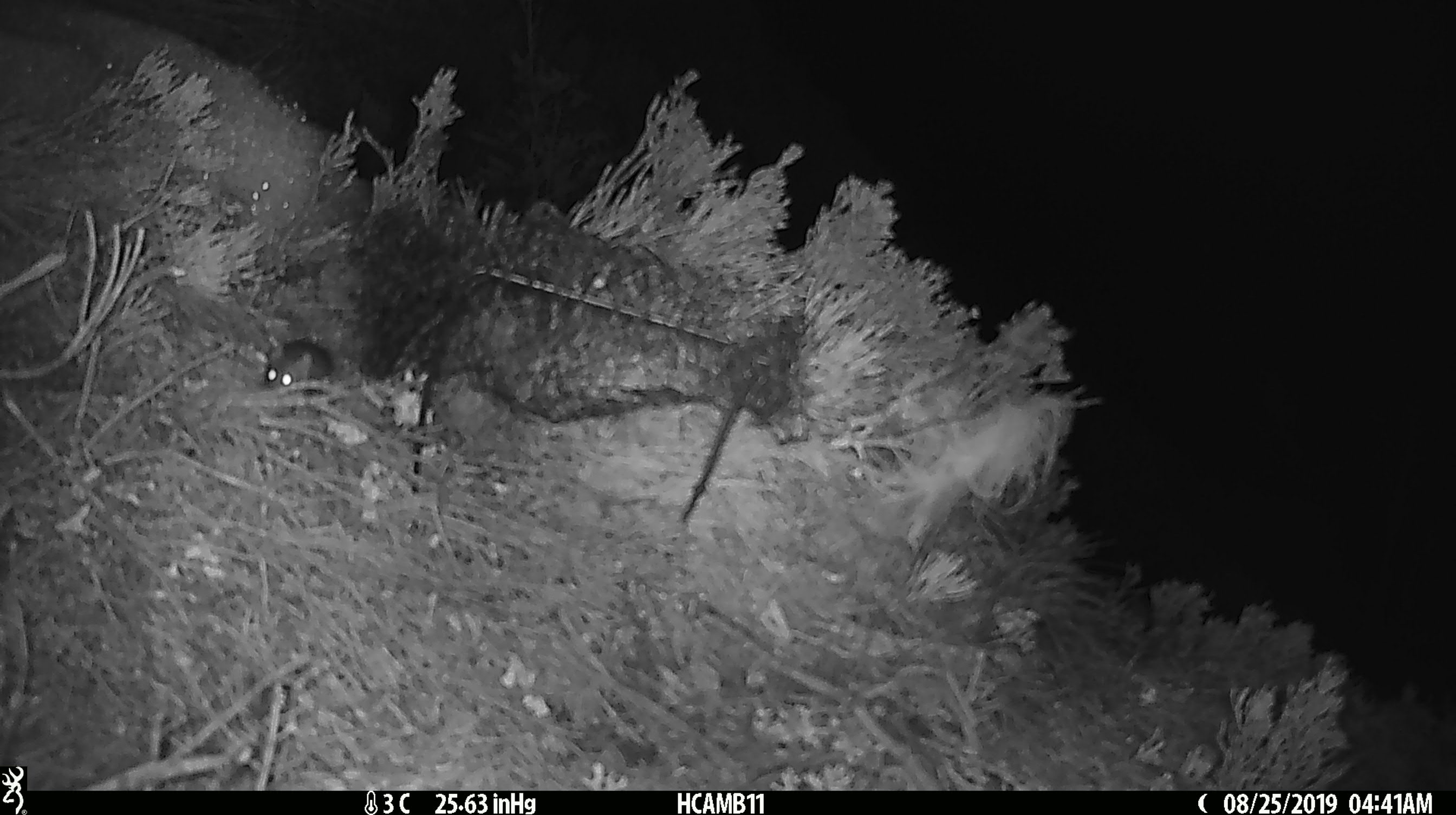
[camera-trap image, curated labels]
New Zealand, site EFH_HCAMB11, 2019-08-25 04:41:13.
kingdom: Animalia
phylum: Chordata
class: Mammalia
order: Rodentia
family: Muridae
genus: Mus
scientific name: Mus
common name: mouse